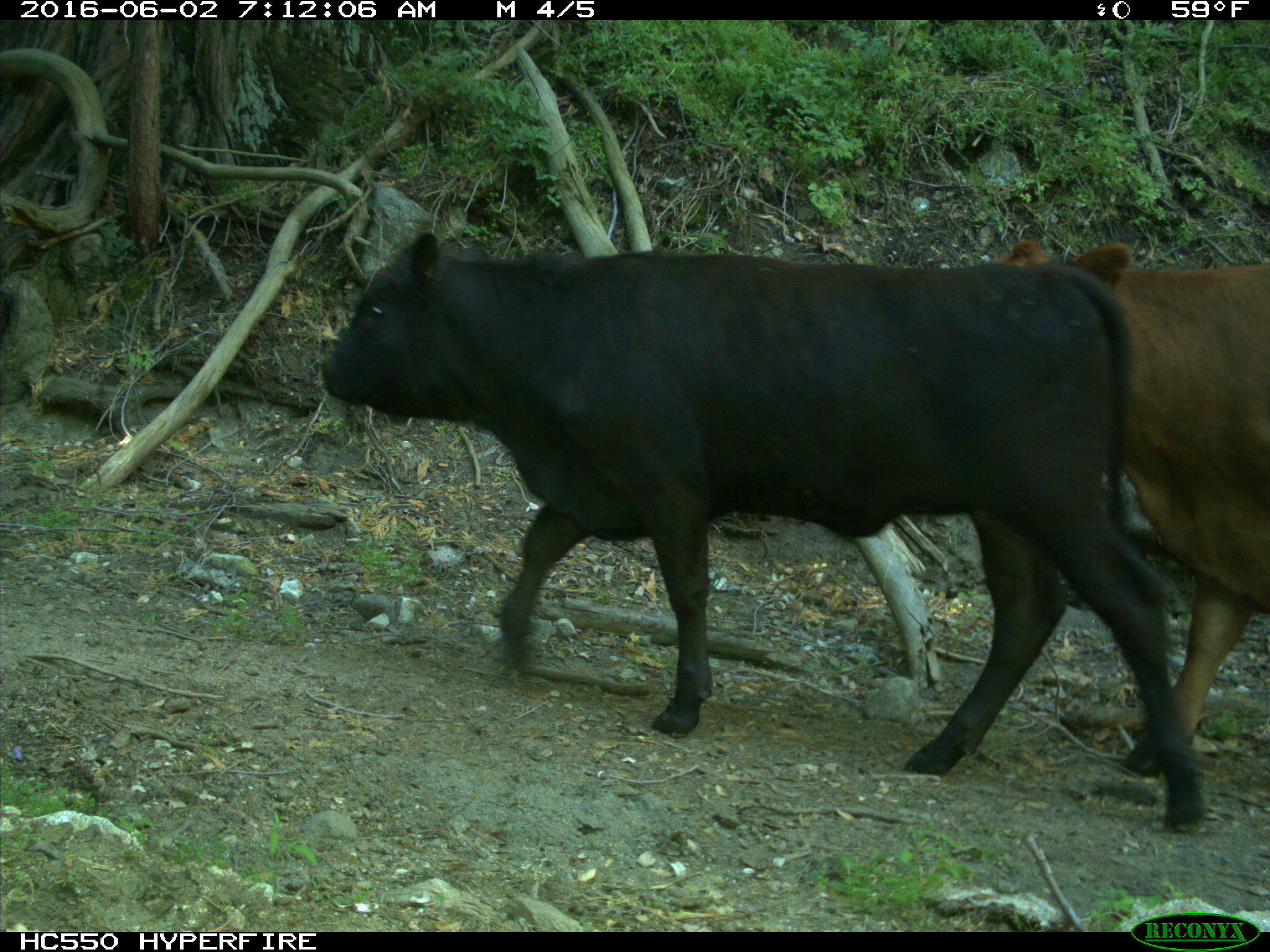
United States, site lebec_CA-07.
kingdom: Animalia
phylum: Chordata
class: Mammalia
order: Artiodactyla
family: Bovidae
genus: Bos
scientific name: Bos taurus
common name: domestic cow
Bos taurus (domestic cow).